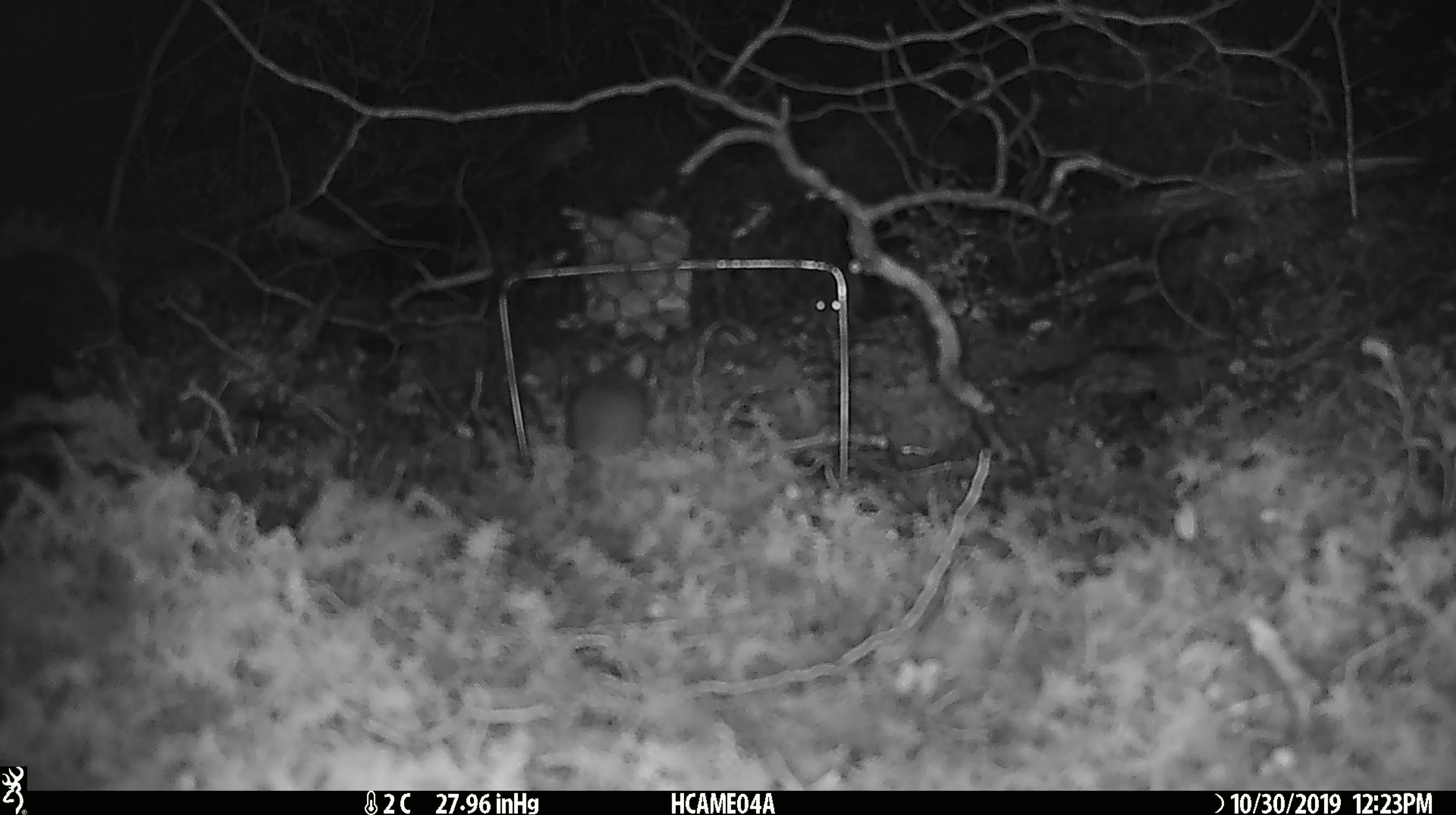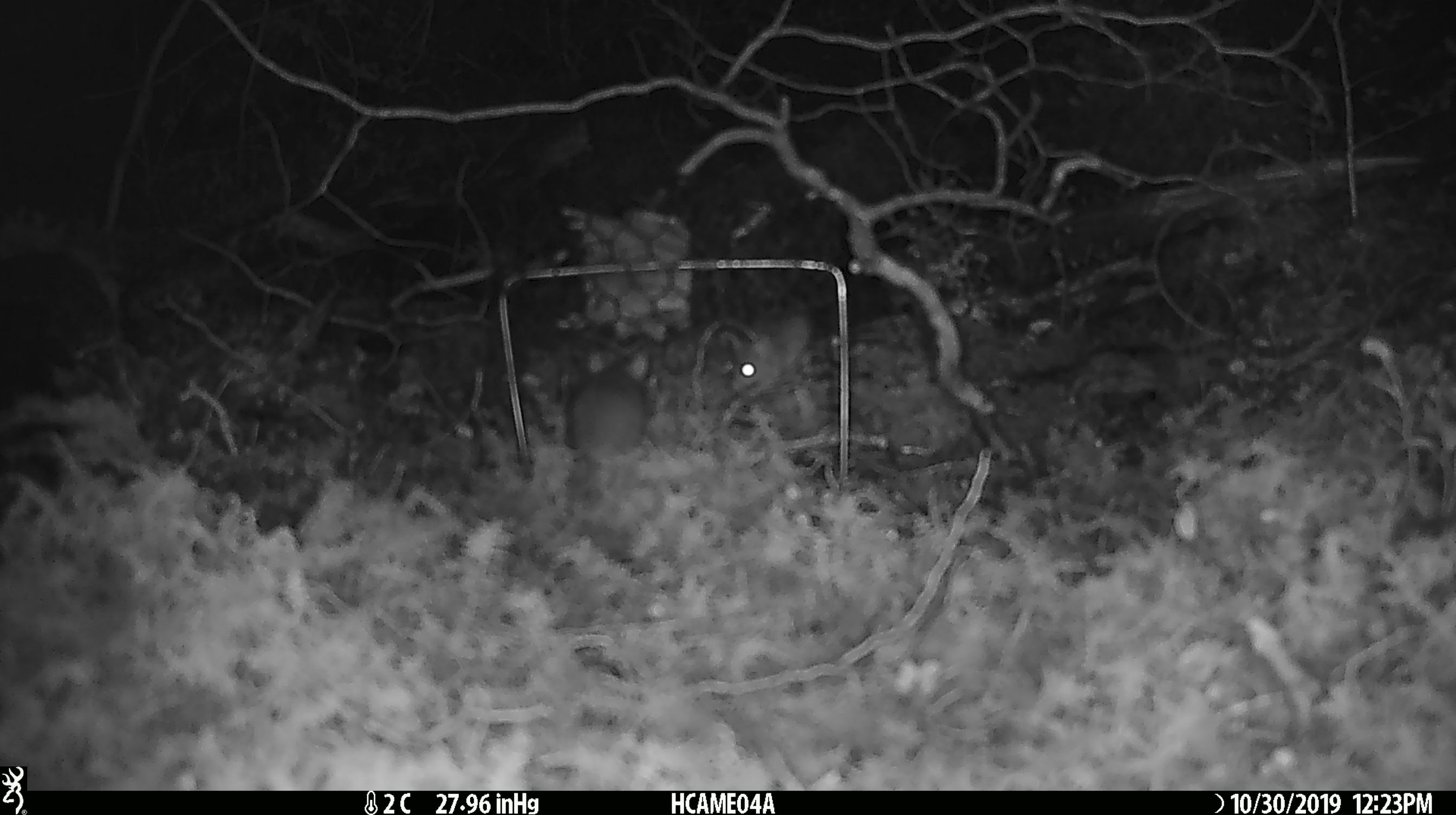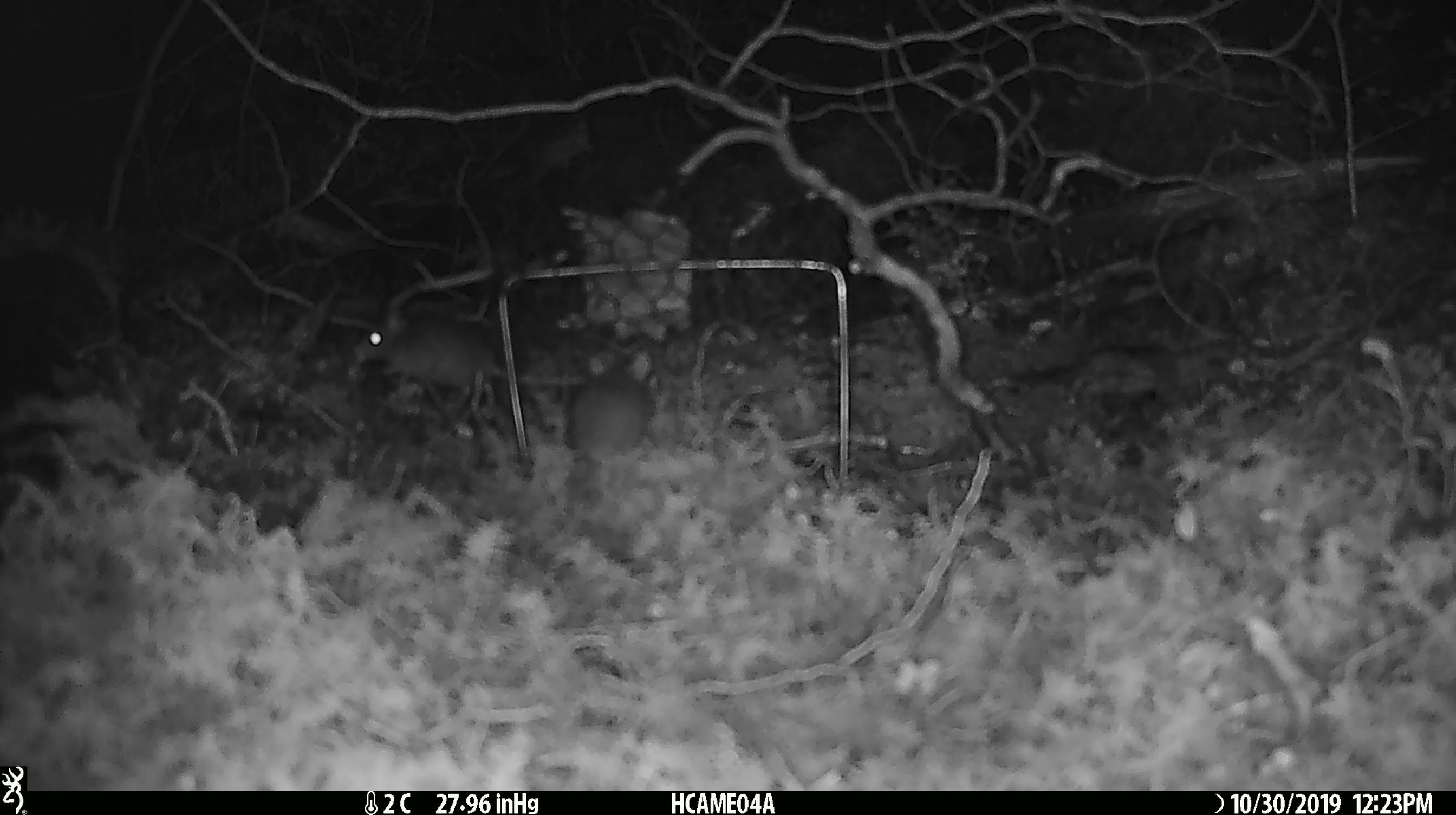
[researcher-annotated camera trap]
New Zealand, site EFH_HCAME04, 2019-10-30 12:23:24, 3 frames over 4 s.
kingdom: Animalia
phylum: Chordata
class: Mammalia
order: Rodentia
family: Muridae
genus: Mus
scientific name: Mus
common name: mouse